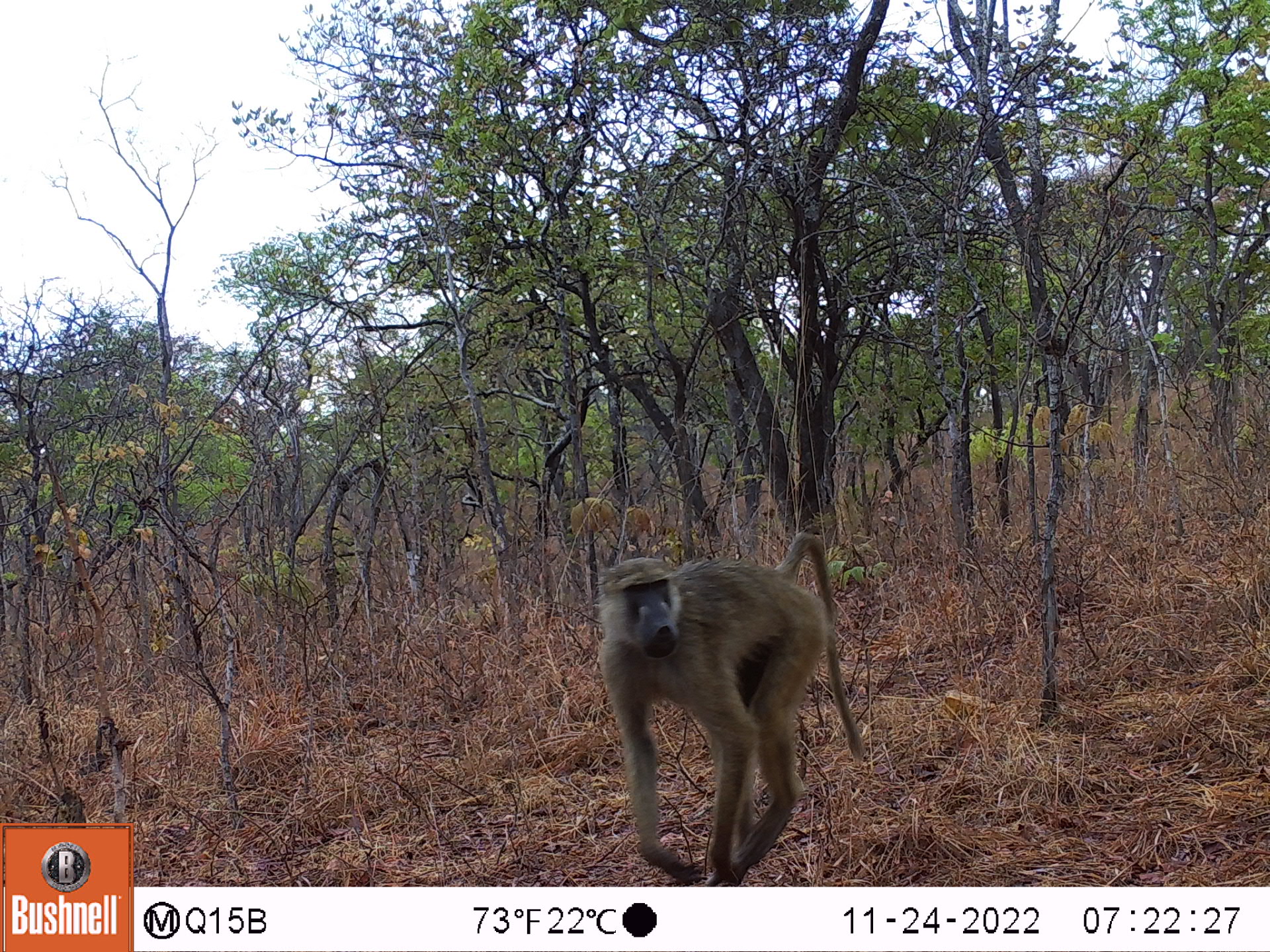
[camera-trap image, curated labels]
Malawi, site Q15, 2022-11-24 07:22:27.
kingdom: Animalia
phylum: Chordata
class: Mammalia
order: Primates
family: Cercopithecidae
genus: Papio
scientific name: Papio cynocephalus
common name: yellow baboon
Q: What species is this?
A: Yellow baboon (Papio cynocephalus).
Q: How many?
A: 1.